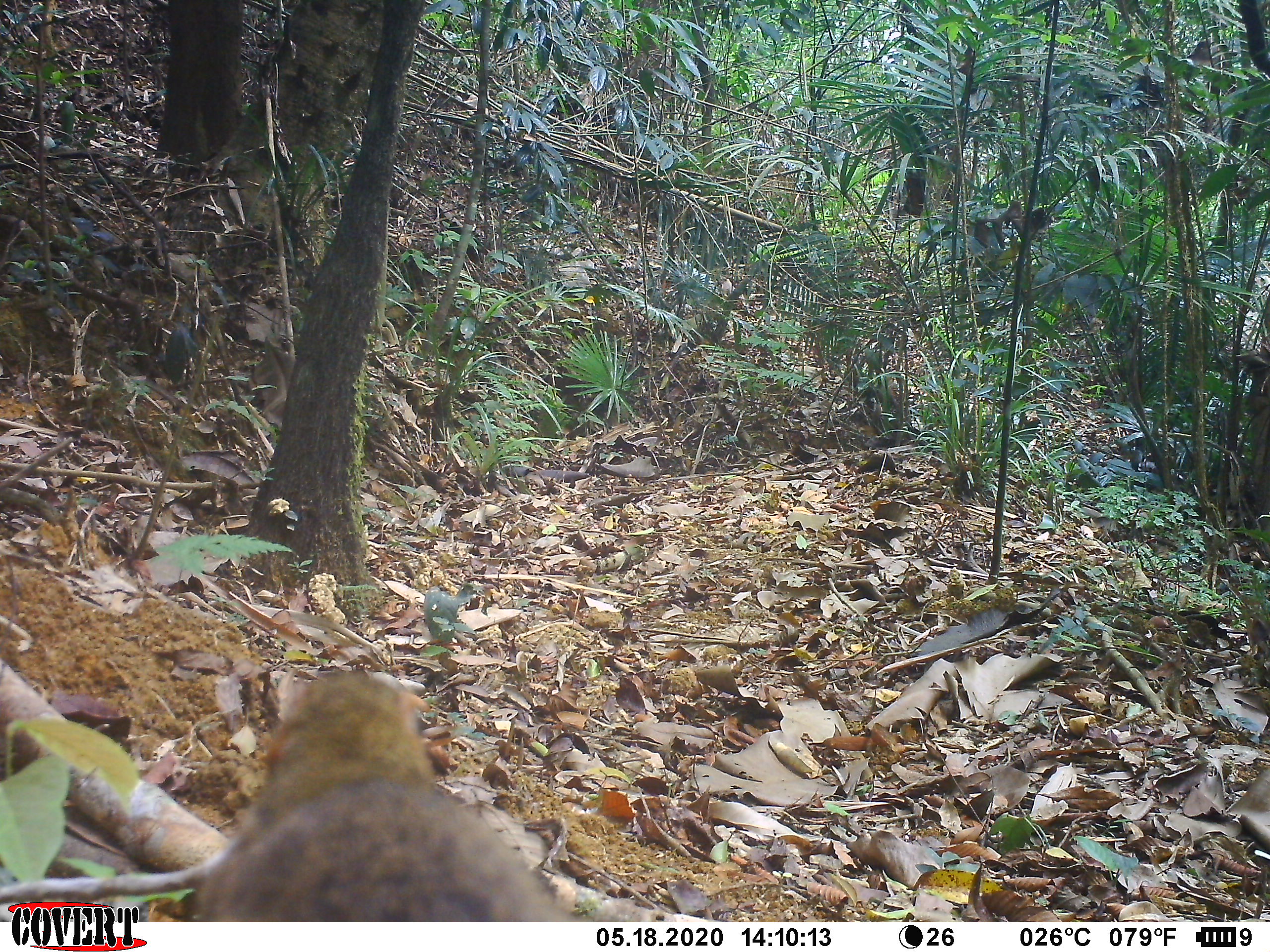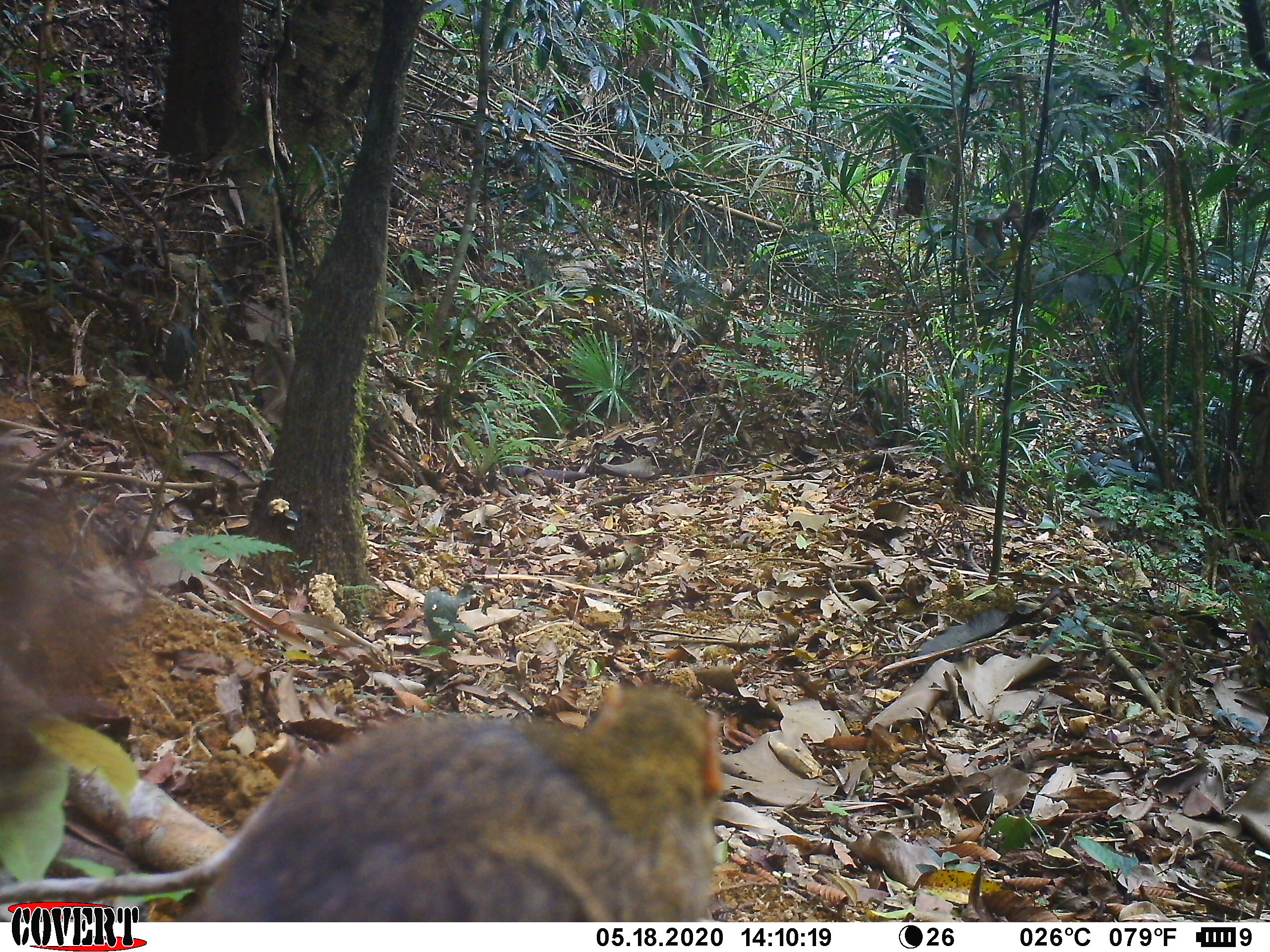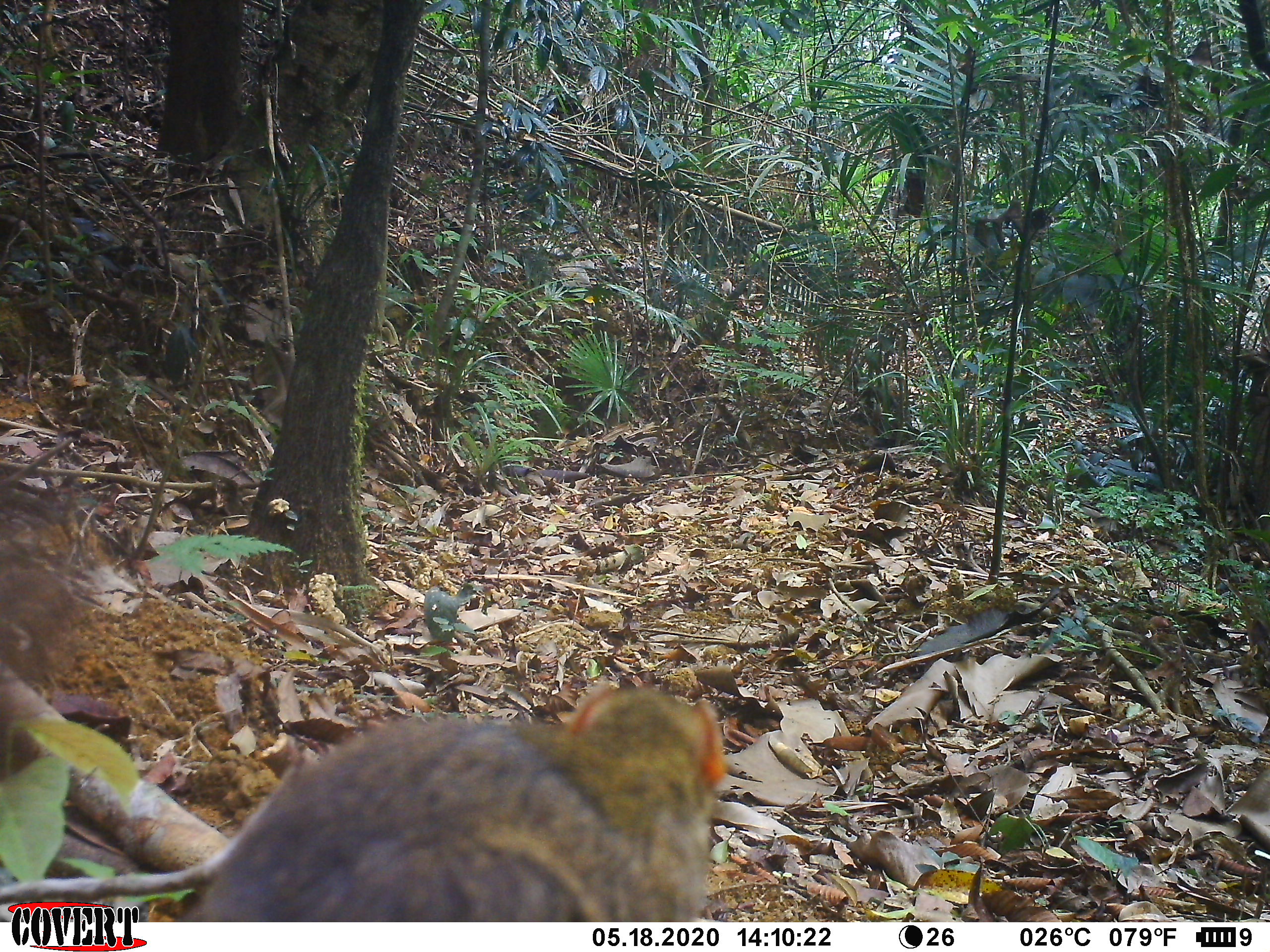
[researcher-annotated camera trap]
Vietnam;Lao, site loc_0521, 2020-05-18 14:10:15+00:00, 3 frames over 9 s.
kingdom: Animalia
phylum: Chordata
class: Mammalia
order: Scandentia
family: Tupaiidae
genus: Tupaia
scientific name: Tupaia belangeri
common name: northern treeshrew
Northern treeshrew (Tupaia belangeri). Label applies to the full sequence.